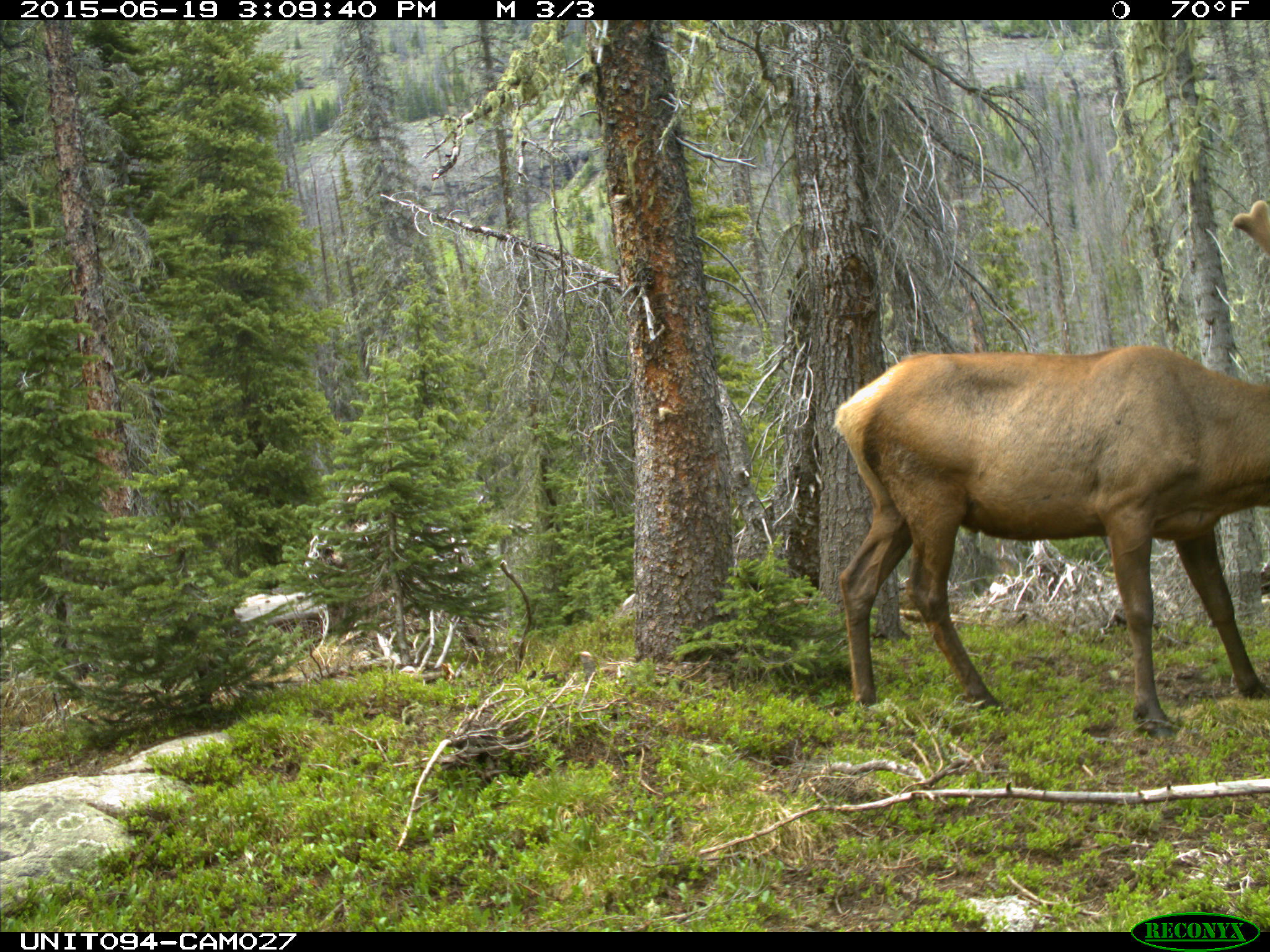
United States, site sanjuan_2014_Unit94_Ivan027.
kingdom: Animalia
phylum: Chordata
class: Mammalia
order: Artiodactyla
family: Cervidae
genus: Cervus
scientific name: Cervus elaphus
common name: red deer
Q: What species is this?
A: Cervus elaphus (red deer).